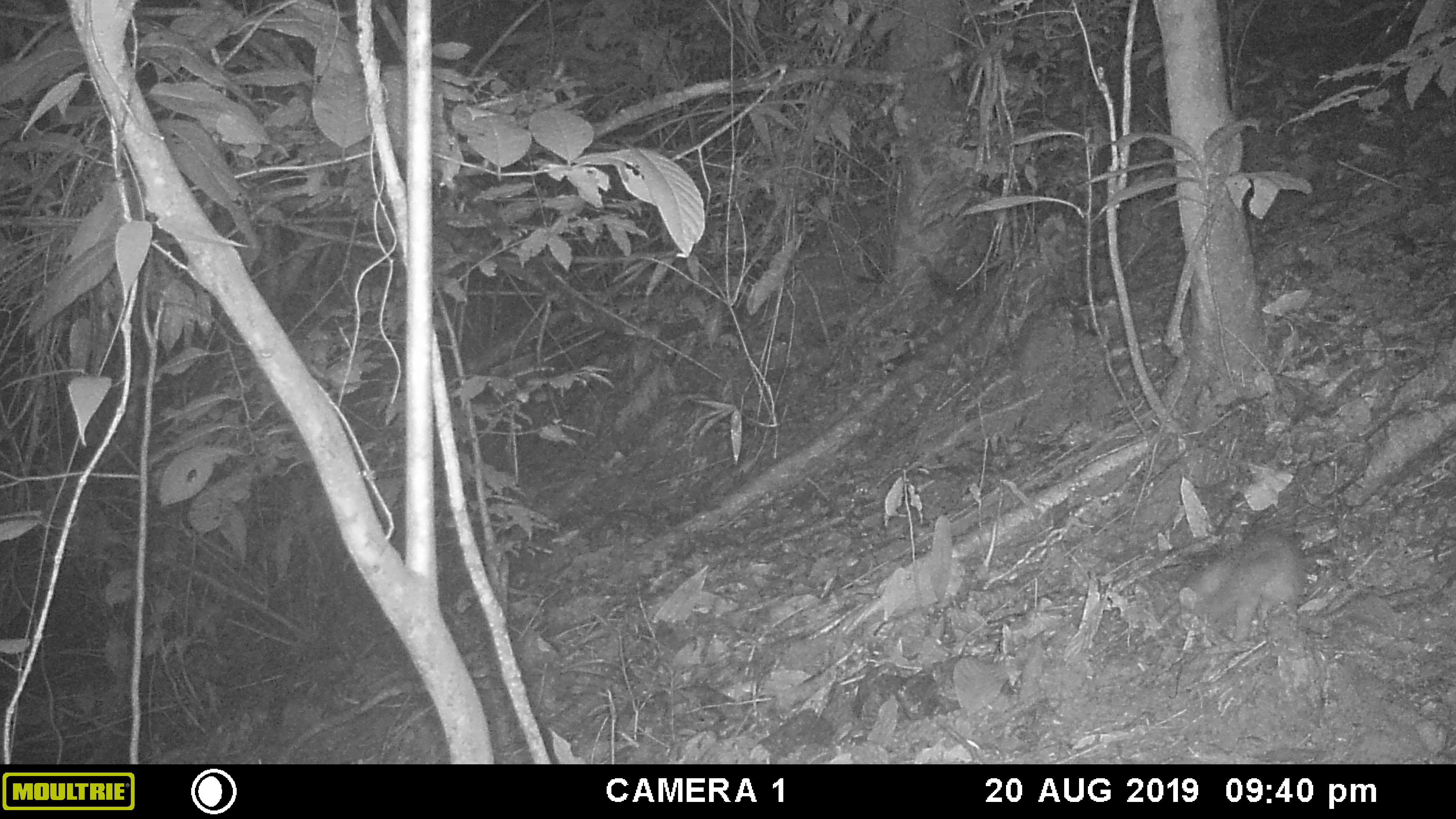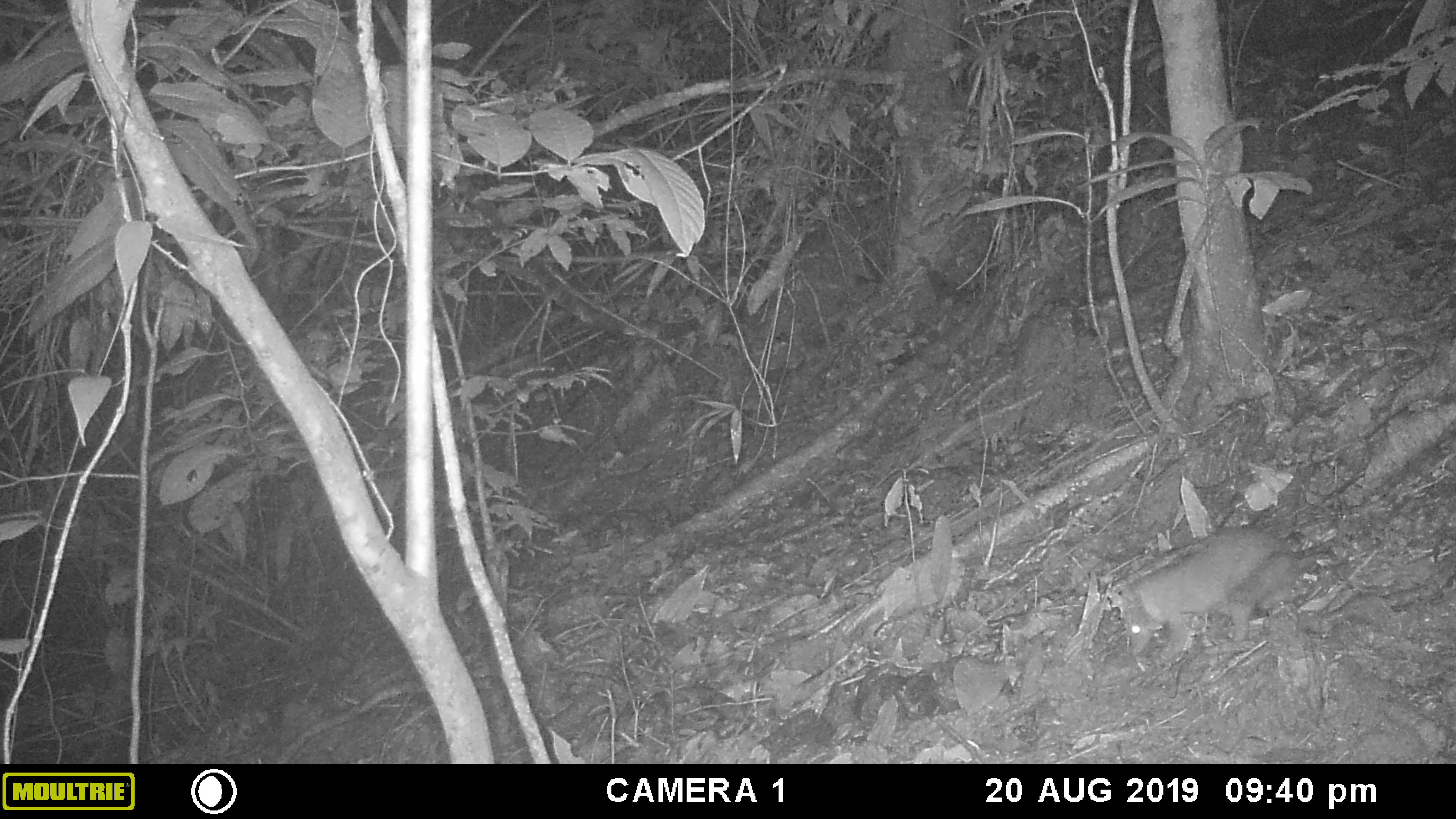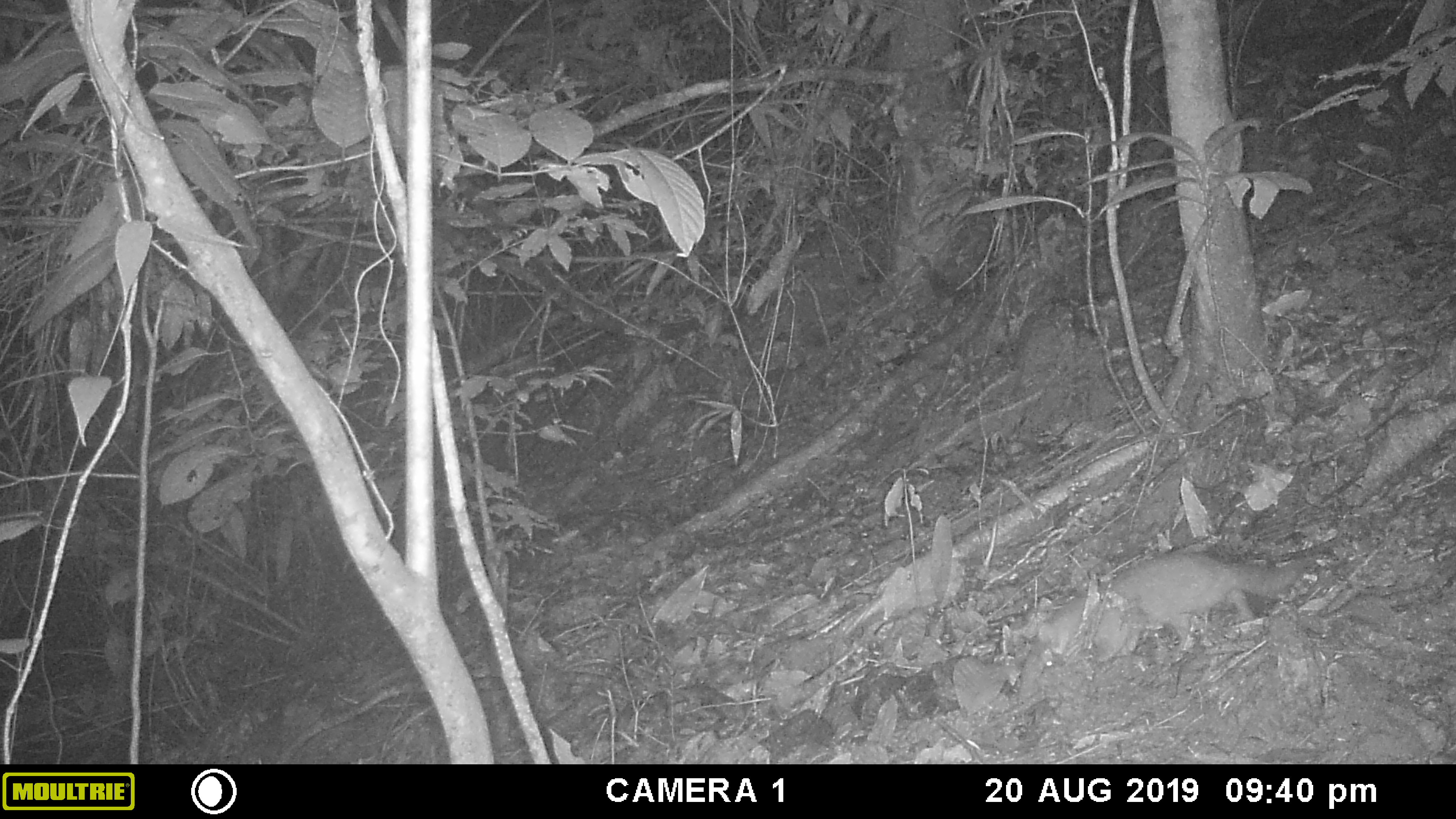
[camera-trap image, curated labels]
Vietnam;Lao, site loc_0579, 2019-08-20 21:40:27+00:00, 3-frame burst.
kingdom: Animalia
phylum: Chordata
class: Mammalia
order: Carnivora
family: Mustelidae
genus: Melogale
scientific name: Melogale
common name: ferret badger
Ferret badger (Melogale). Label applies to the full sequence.